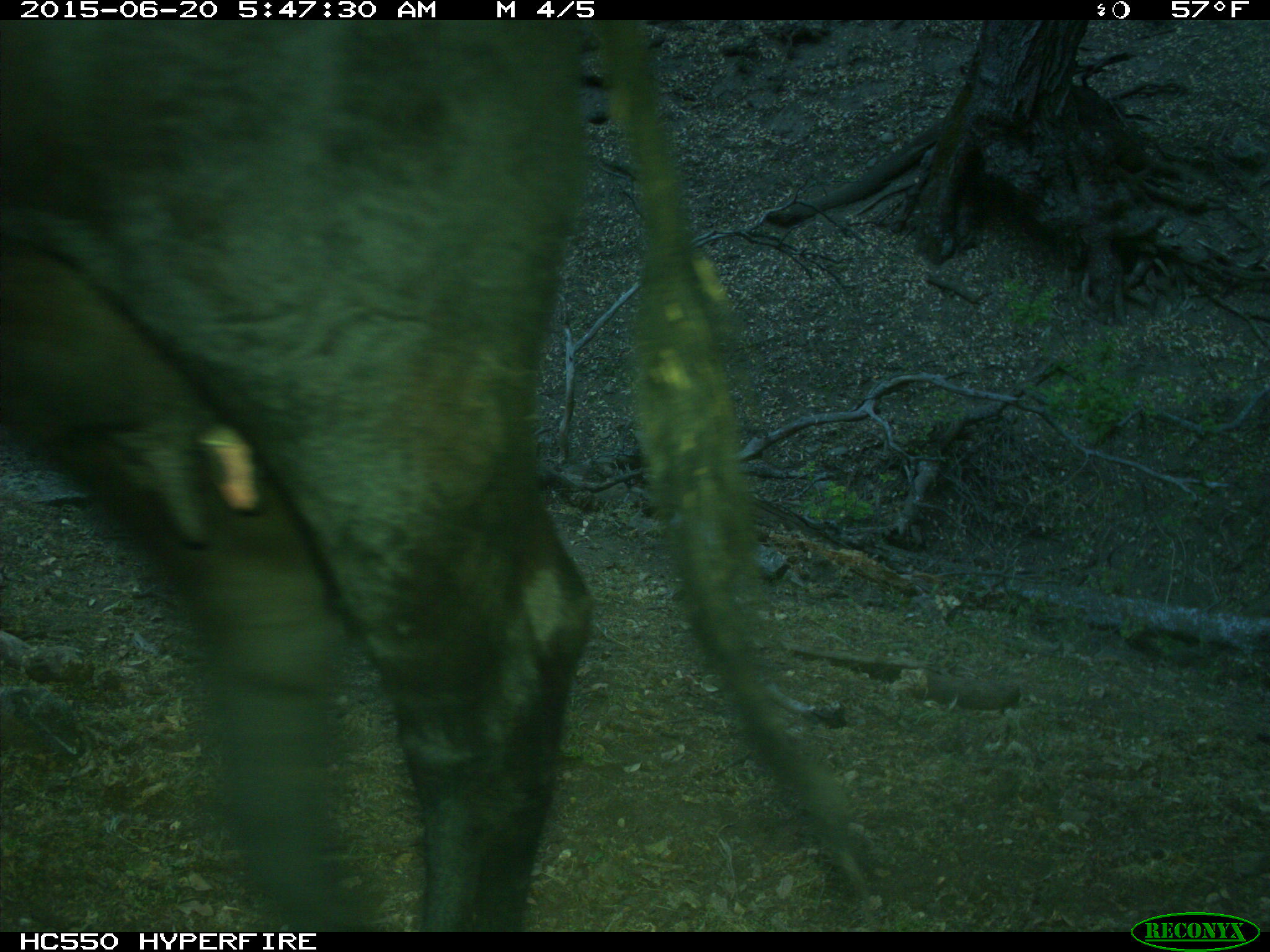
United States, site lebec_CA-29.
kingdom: Animalia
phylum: Chordata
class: Mammalia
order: Artiodactyla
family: Bovidae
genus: Bos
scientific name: Bos taurus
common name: domestic cow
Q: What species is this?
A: Bos taurus (domestic cow).